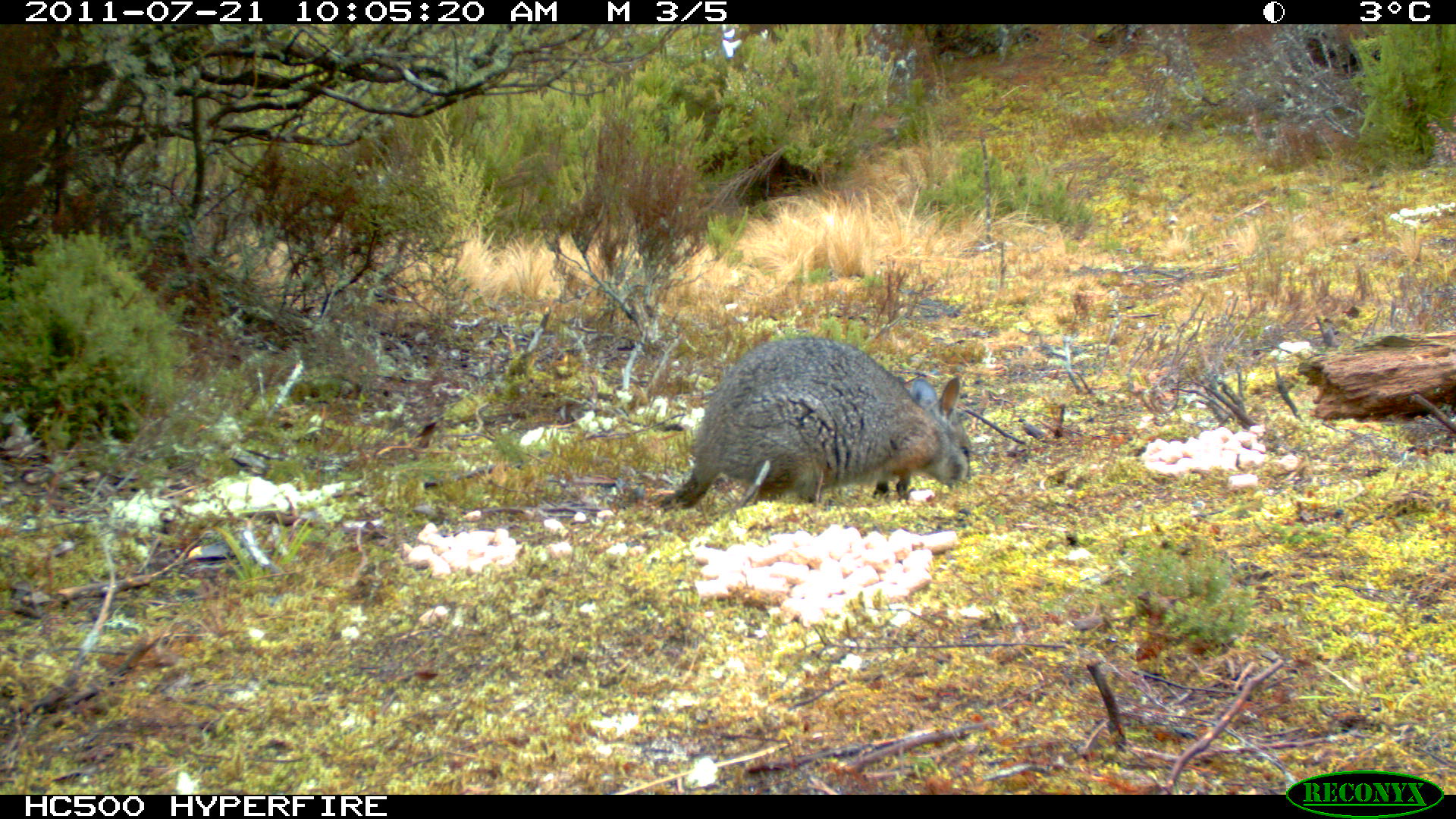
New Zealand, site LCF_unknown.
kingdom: Animalia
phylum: Chordata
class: Mammalia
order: Diprotodontia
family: Macropodidae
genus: Notamacropus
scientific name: Notamacropus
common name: wallaby